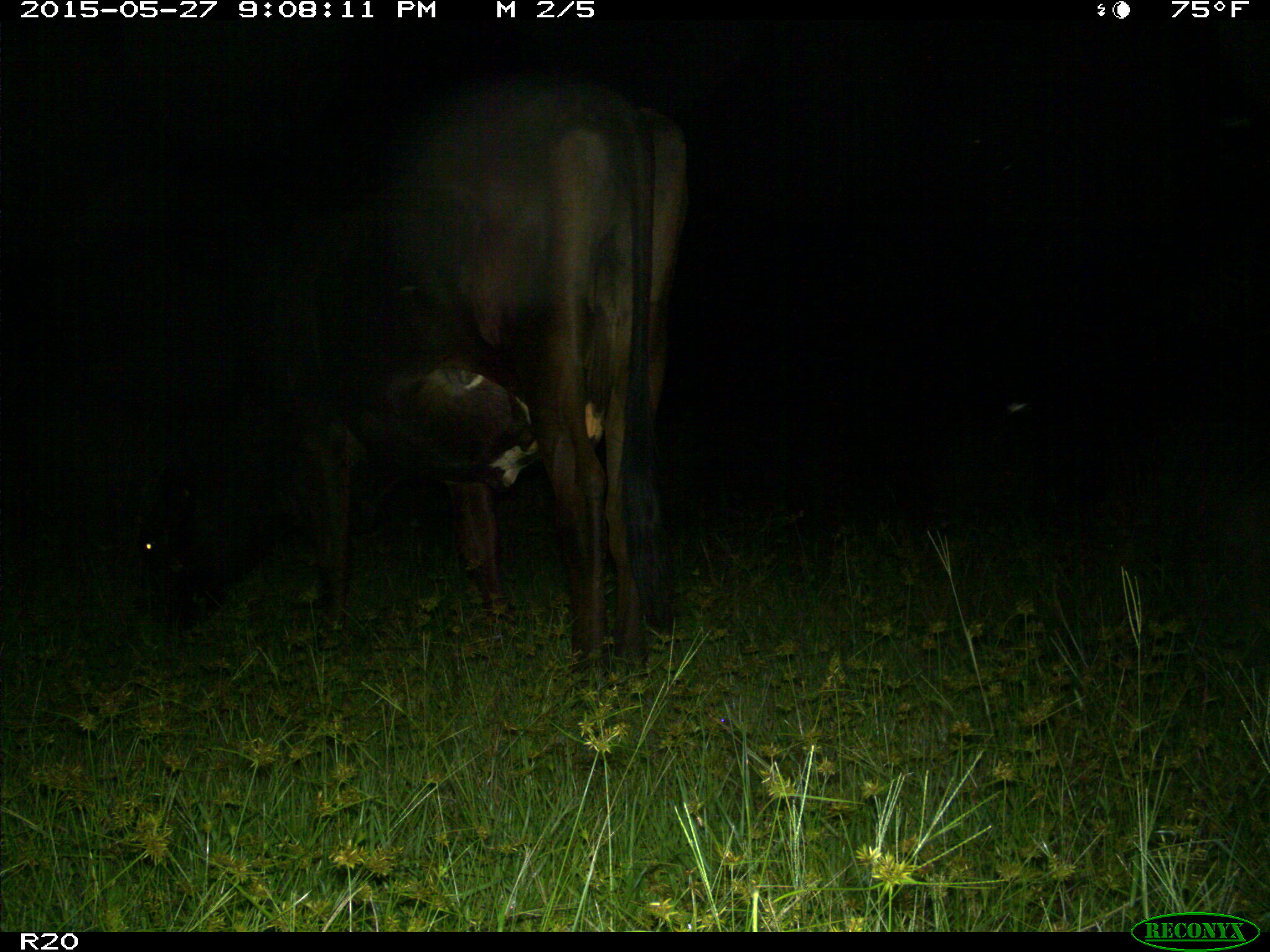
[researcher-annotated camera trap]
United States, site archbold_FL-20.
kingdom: Animalia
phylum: Chordata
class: Mammalia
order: Artiodactyla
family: Bovidae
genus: Bos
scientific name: Bos taurus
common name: domestic cow